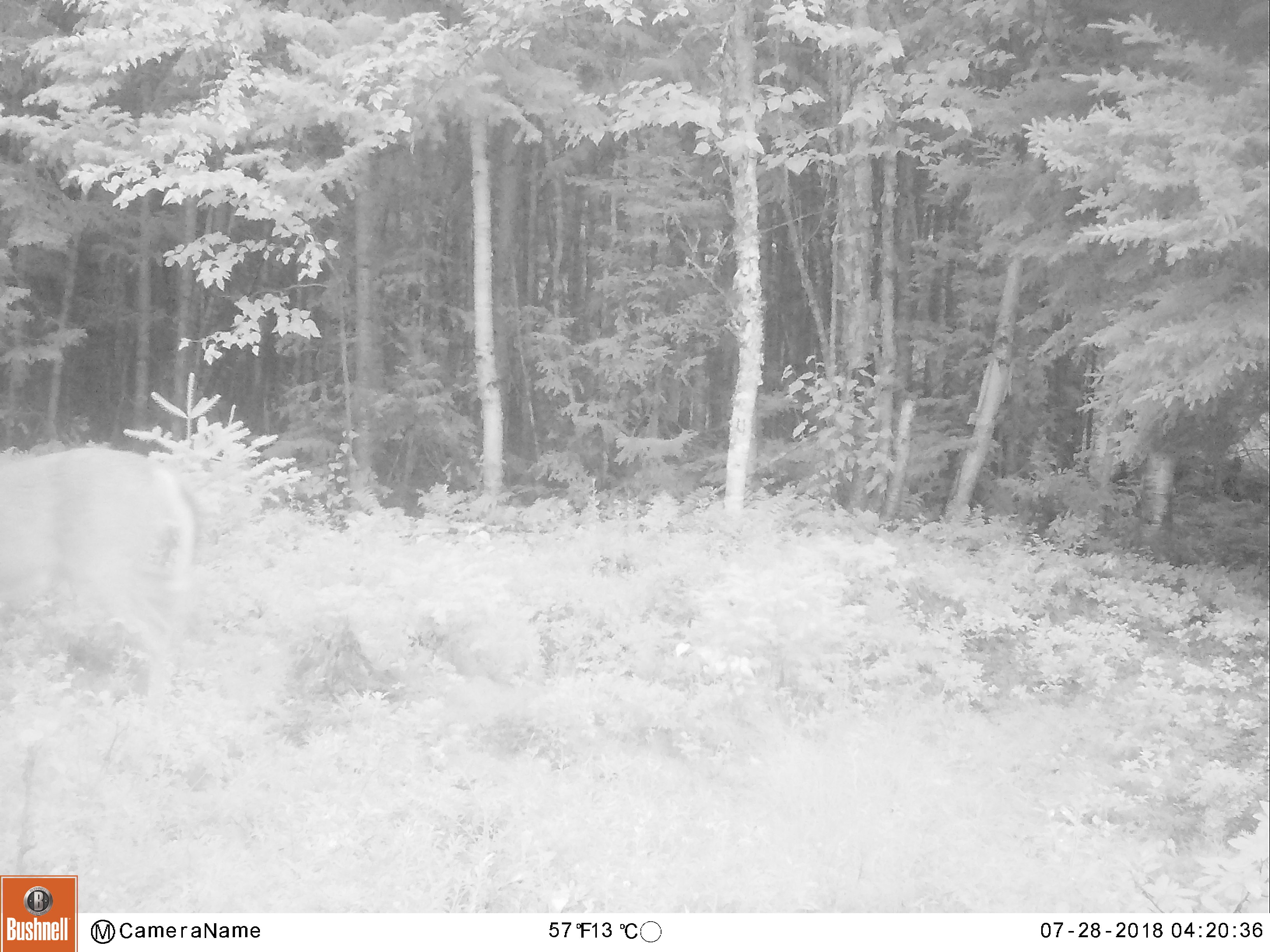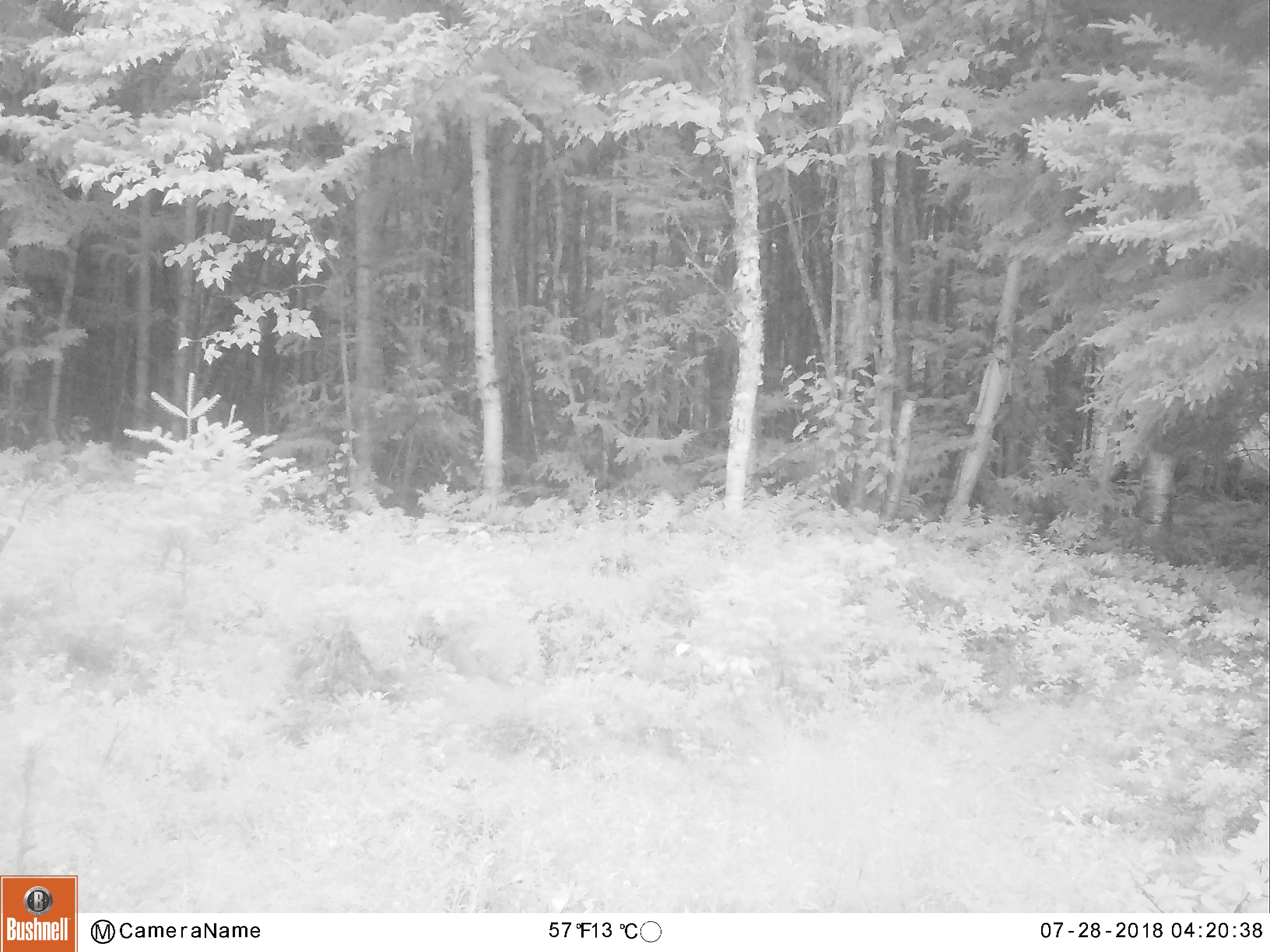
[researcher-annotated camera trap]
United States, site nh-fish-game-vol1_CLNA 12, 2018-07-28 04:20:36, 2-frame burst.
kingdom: Animalia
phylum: Chordata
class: Mammalia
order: Artiodactyla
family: Cervidae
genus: Odocoileus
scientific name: Odocoileus virginianus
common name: white-tailed deer